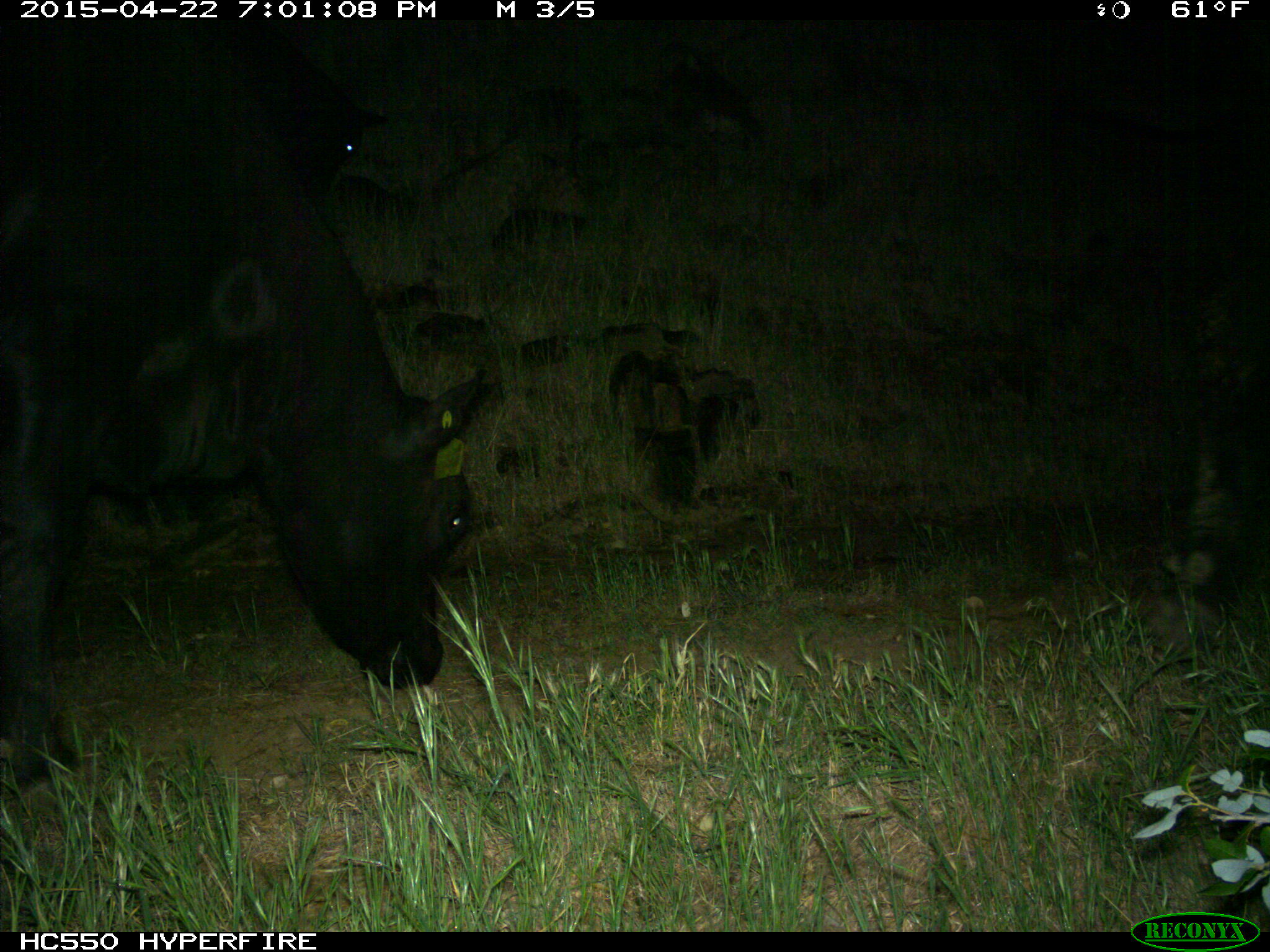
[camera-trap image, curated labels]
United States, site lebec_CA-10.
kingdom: Animalia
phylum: Chordata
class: Mammalia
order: Artiodactyla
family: Bovidae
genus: Bos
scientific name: Bos taurus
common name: domestic cow